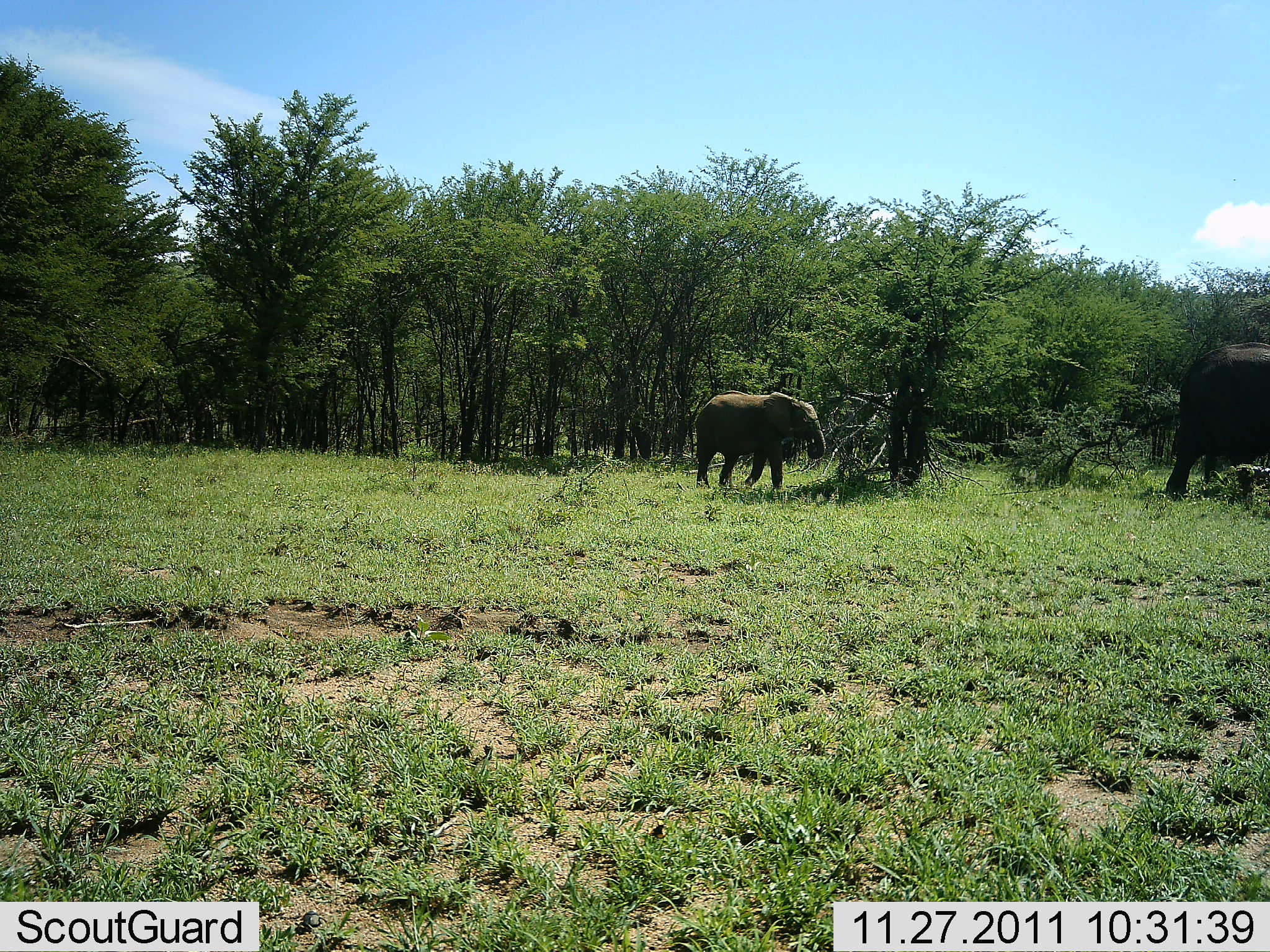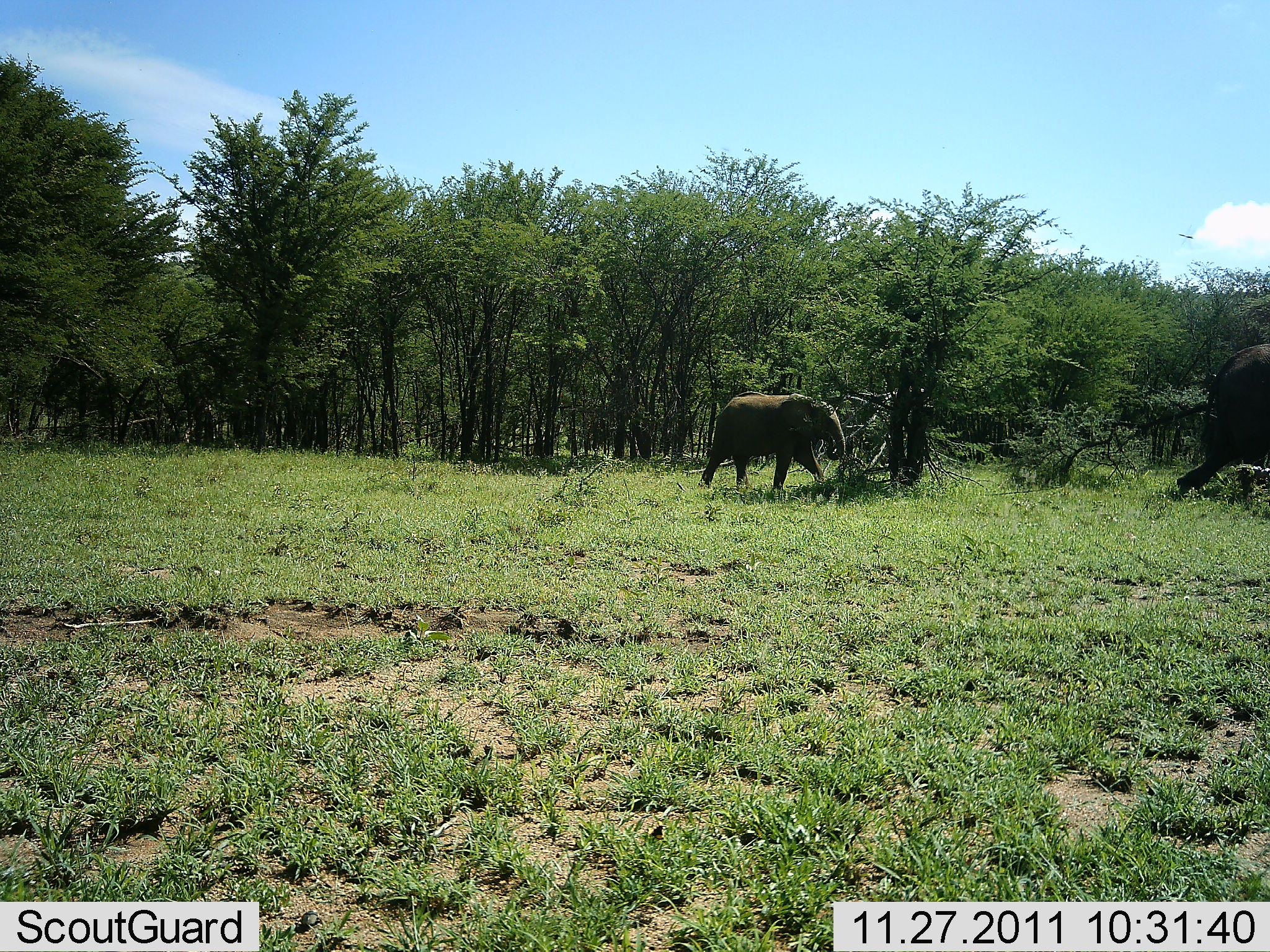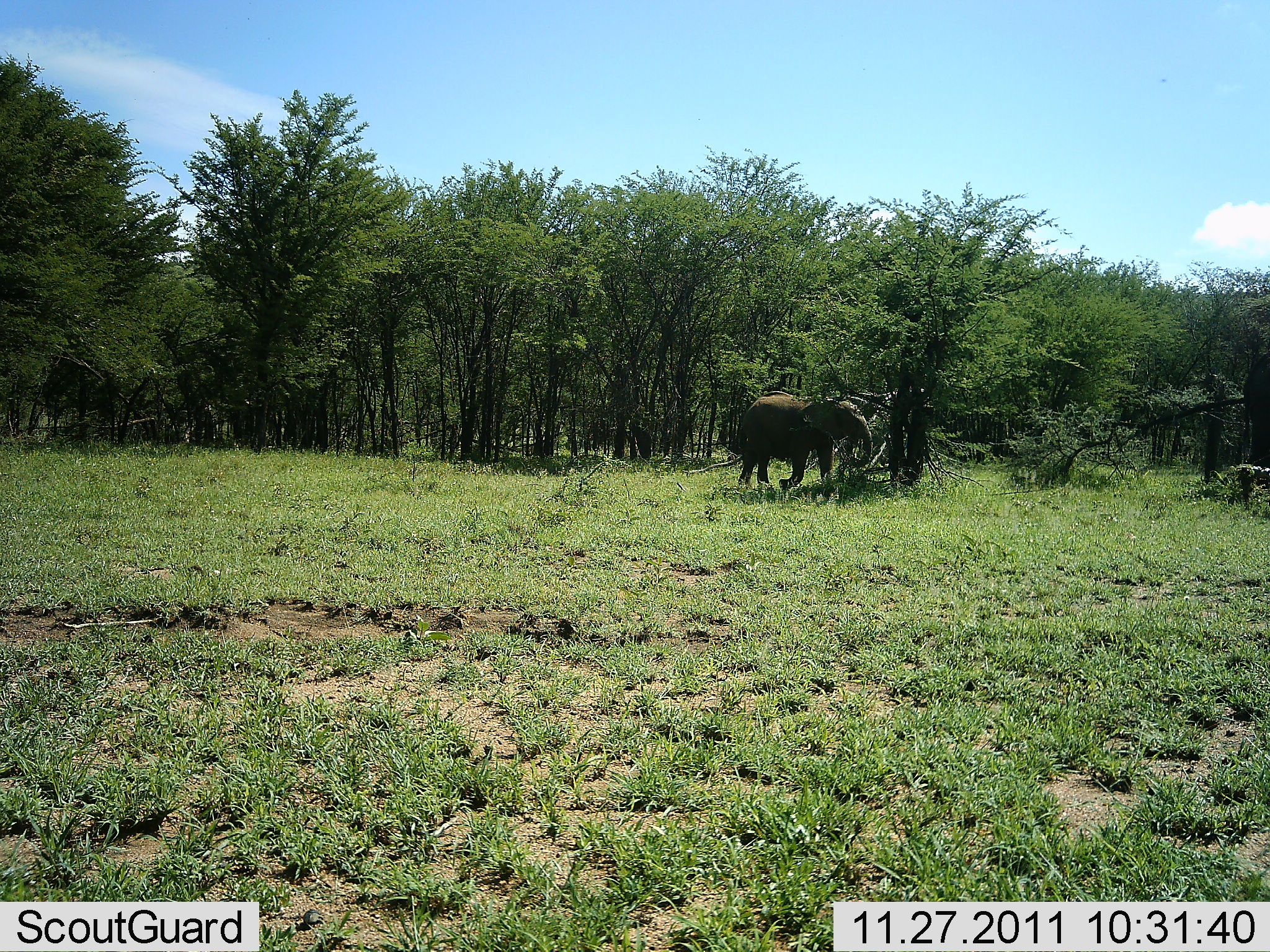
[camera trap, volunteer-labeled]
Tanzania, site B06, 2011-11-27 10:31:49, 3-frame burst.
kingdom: Animalia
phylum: Chordata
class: Mammalia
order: Proboscidea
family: Elephantidae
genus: Loxodonta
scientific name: Loxodonta africana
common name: african bush elephant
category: elephant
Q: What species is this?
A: Elephant (african bush elephant) (Loxodonta africana).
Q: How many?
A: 2.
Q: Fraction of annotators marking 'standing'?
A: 9%.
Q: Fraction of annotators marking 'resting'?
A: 0%.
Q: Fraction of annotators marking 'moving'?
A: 91%.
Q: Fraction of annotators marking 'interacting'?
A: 0%.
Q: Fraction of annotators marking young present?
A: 82%.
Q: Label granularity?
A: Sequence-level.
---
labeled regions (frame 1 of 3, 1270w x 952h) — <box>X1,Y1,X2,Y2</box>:
animal: <box>1165,342,1269,500</box>; <box>694,391,826,491</box>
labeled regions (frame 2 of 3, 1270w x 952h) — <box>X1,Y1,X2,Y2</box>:
animal: <box>707,390,846,466</box>; <box>1200,343,1269,465</box>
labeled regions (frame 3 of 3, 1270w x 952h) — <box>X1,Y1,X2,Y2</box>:
animal: <box>738,391,873,492</box>; <box>1238,351,1270,499</box>